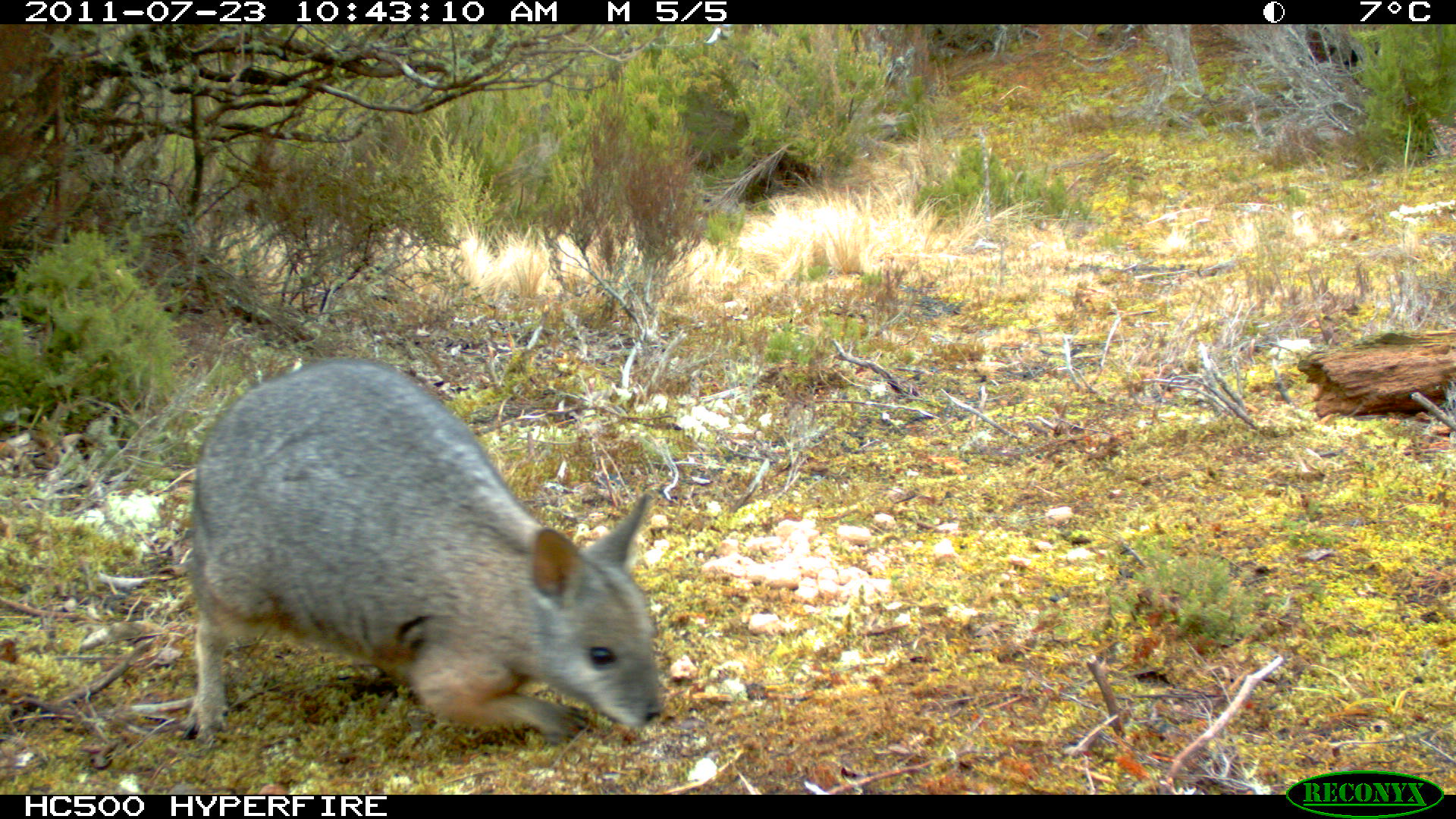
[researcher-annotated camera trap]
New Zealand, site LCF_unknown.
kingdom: Animalia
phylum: Chordata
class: Mammalia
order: Diprotodontia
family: Macropodidae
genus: Notamacropus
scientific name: Notamacropus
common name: wallaby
Wallaby (Notamacropus).